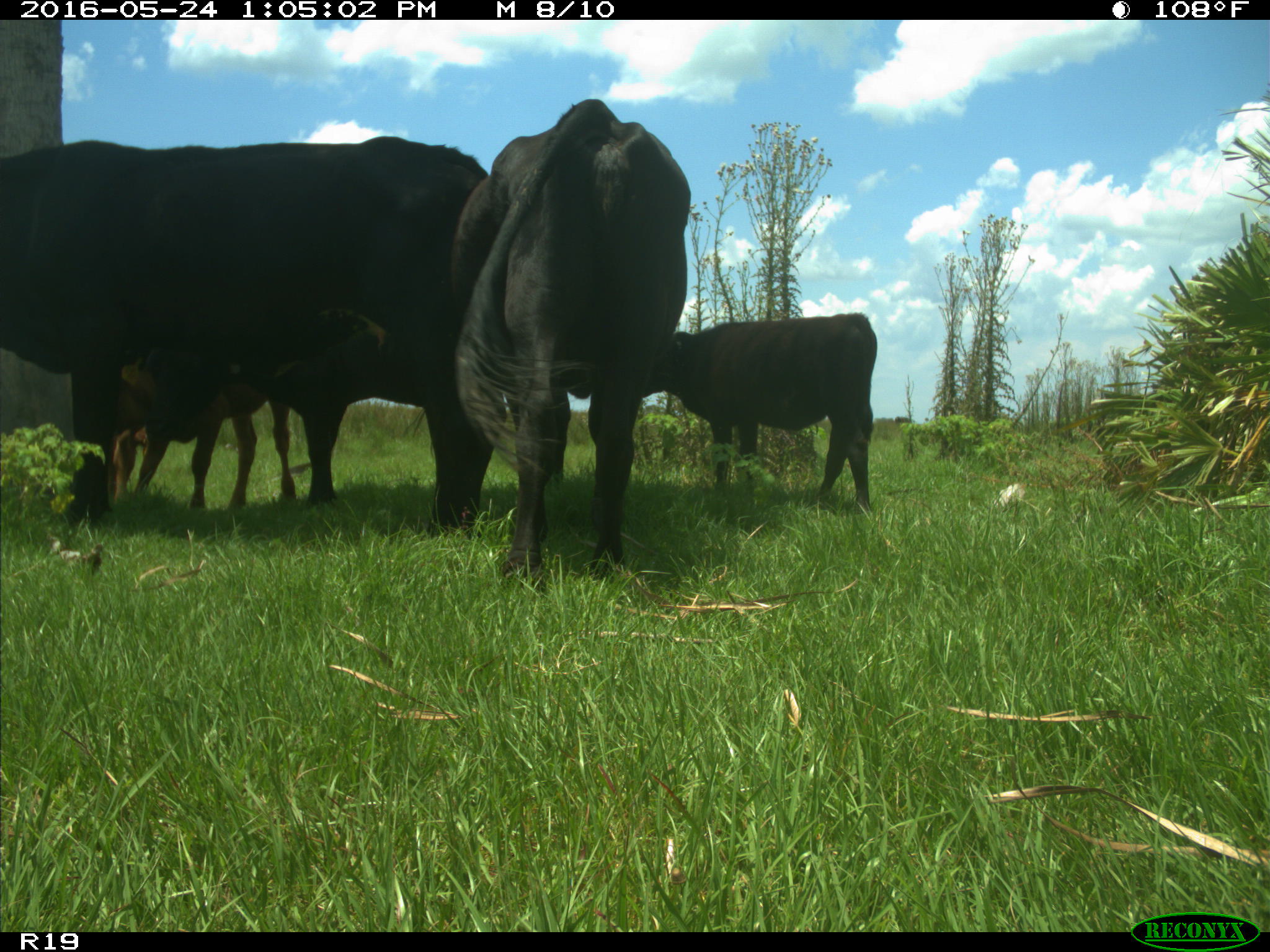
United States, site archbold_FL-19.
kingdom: Animalia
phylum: Chordata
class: Mammalia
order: Artiodactyla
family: Bovidae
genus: Bos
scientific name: Bos taurus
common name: domestic cow